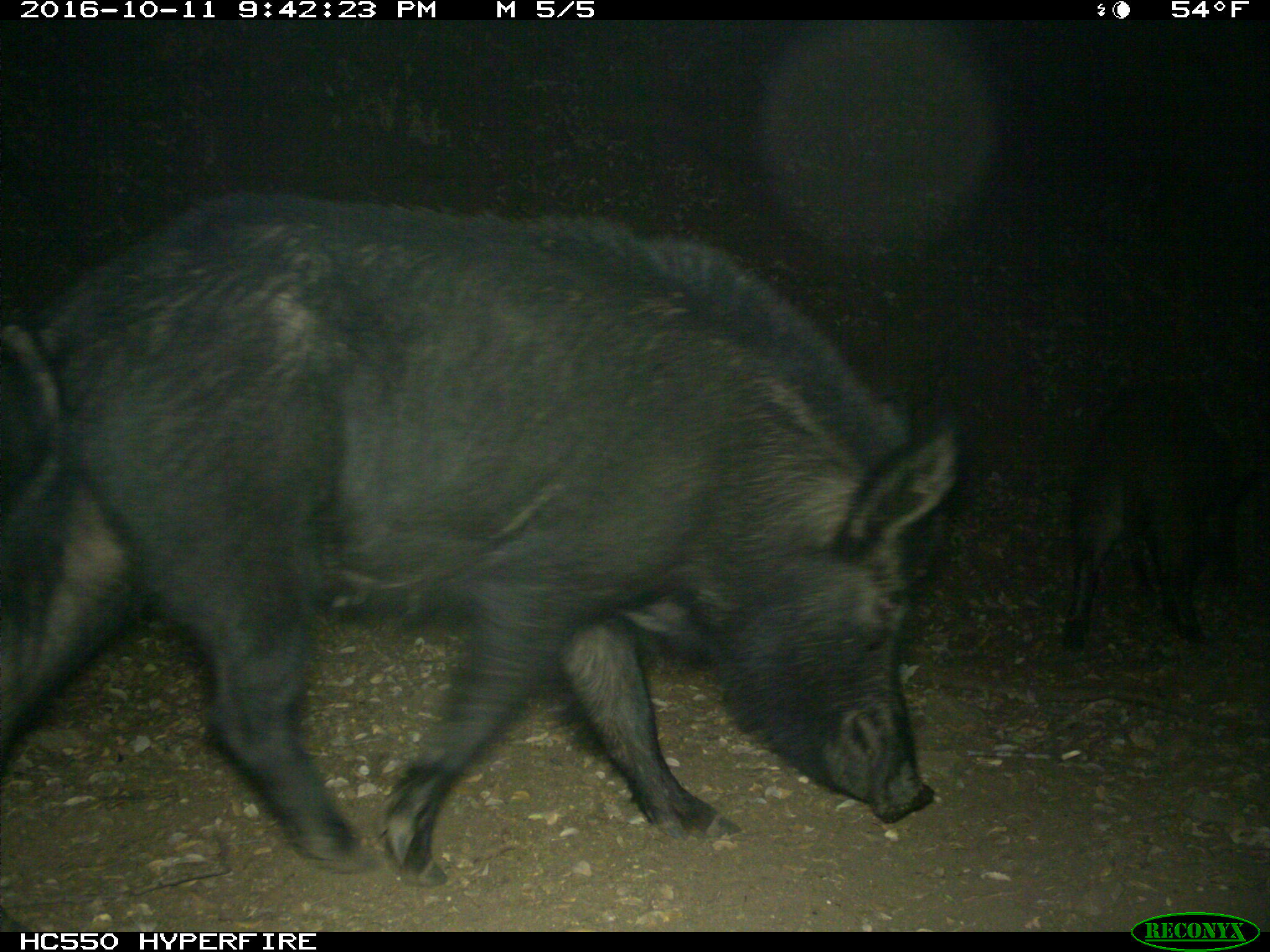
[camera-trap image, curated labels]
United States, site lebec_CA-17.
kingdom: Animalia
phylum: Chordata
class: Mammalia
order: Artiodactyla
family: Suidae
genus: Sus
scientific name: Sus scrofa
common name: wild boar